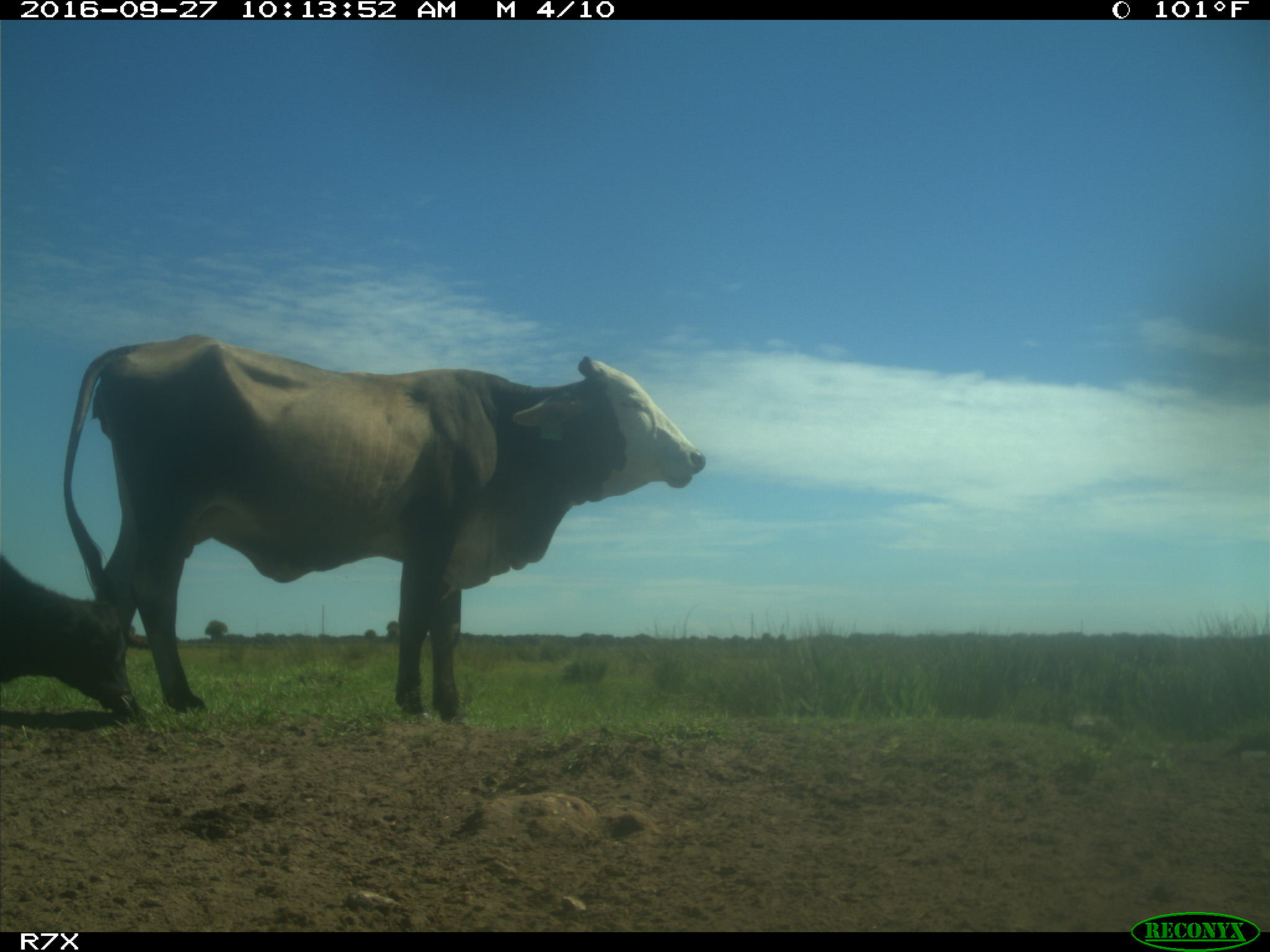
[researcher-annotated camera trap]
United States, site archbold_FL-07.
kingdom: Animalia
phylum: Chordata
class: Mammalia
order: Artiodactyla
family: Bovidae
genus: Bos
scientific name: Bos taurus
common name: domestic cow